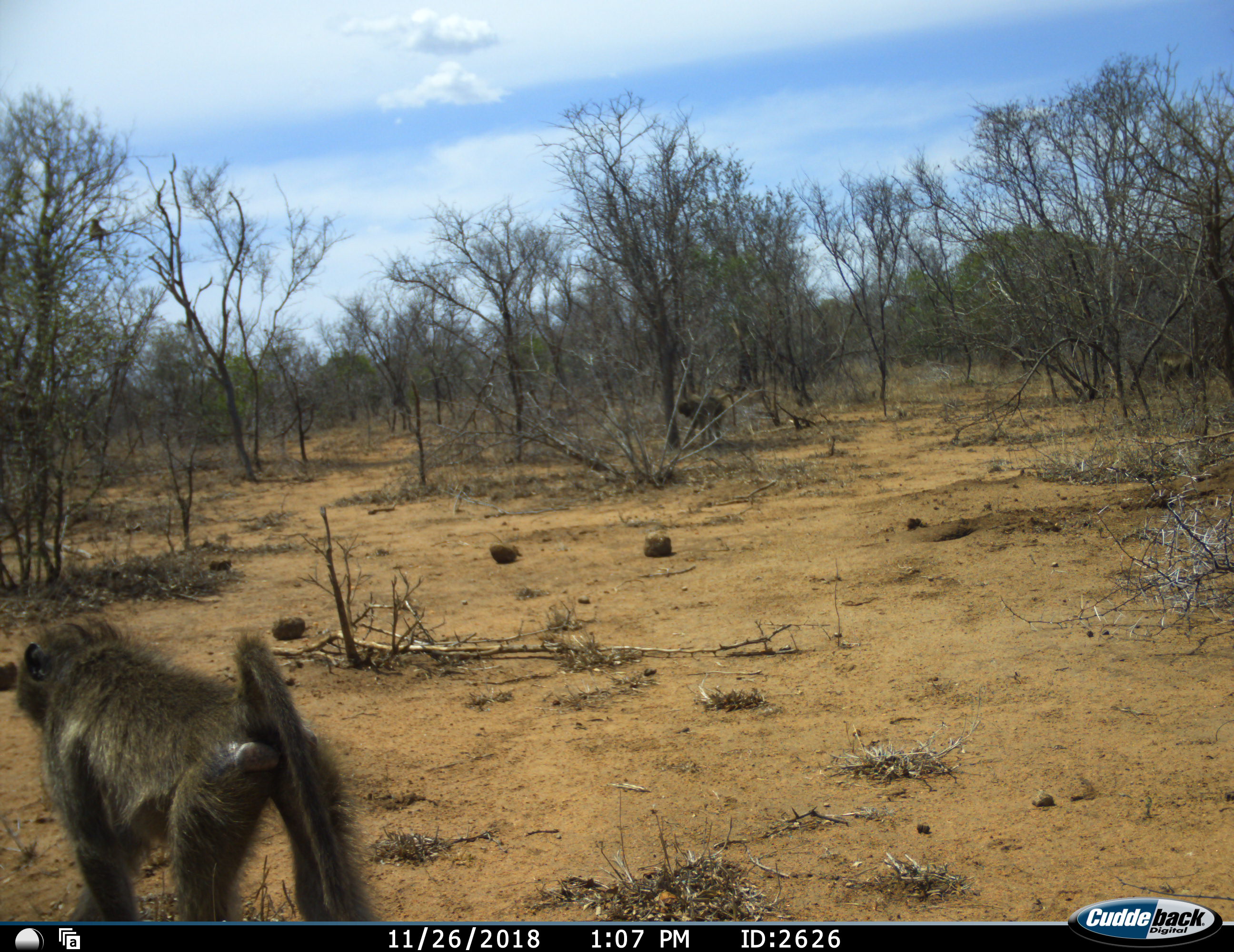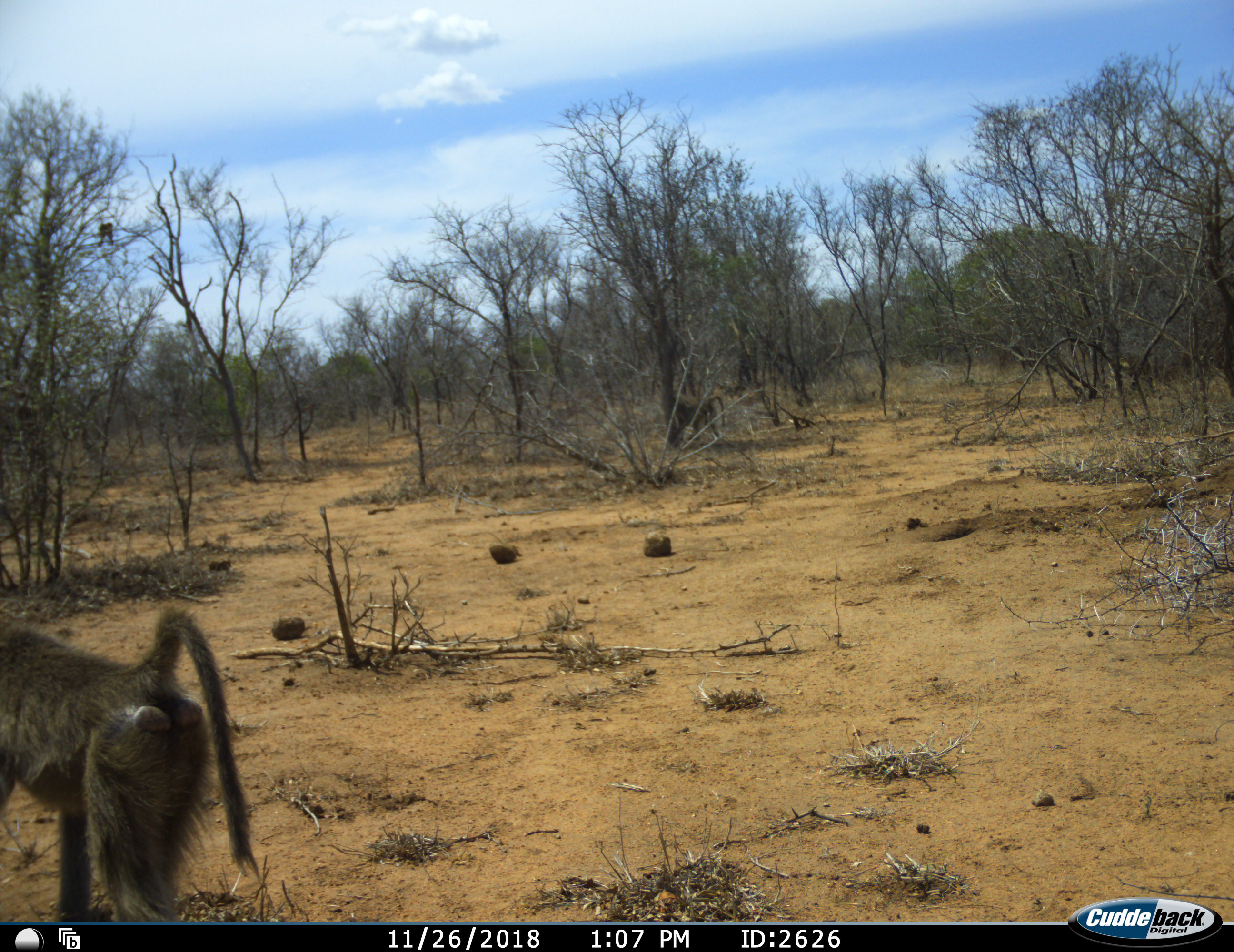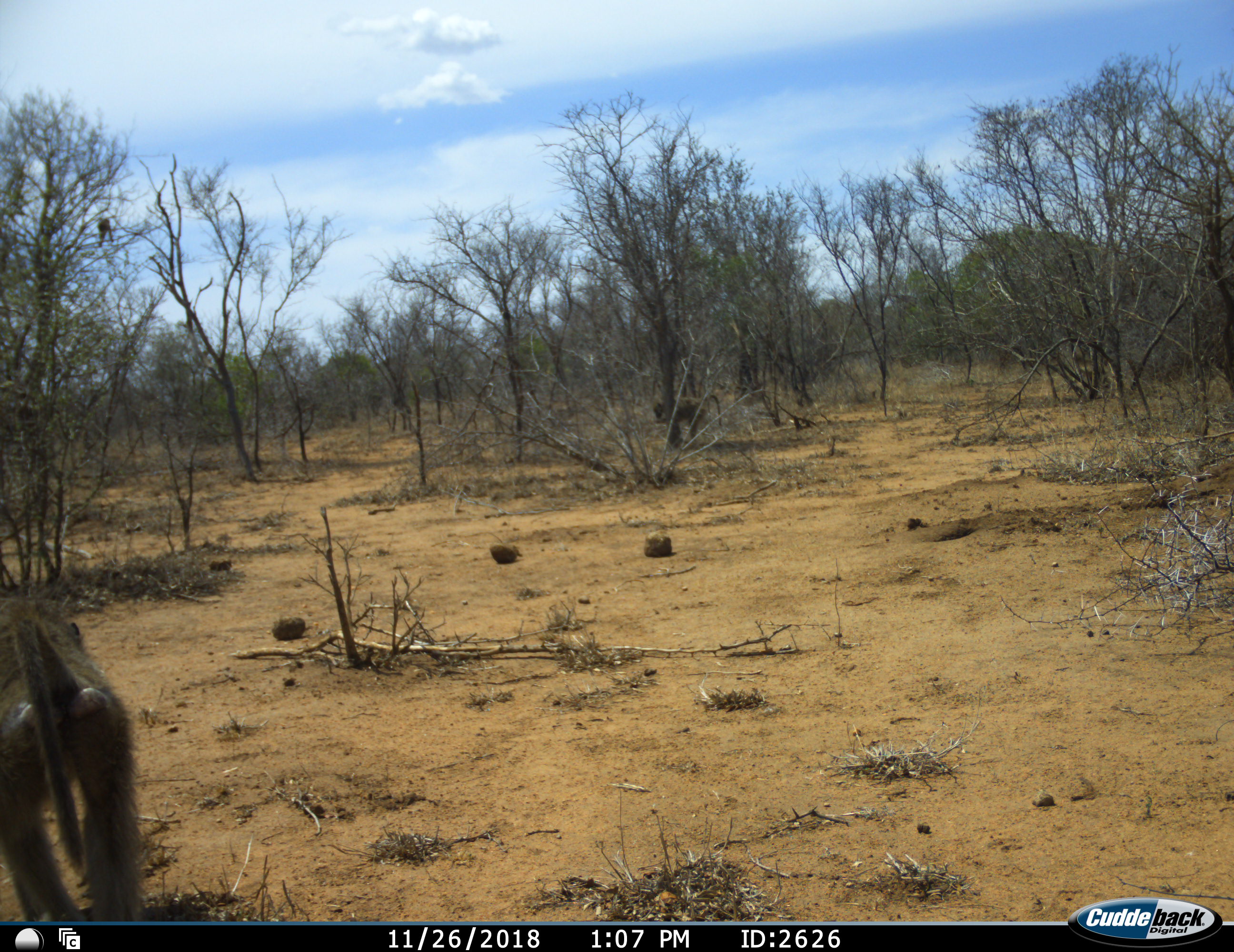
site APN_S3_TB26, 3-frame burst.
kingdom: Animalia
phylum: Chordata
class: Mammalia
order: Primates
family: Cercopithecidae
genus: Papio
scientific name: Papio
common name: baboon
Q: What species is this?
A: Baboon (Papio).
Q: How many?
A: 2.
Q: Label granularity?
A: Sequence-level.